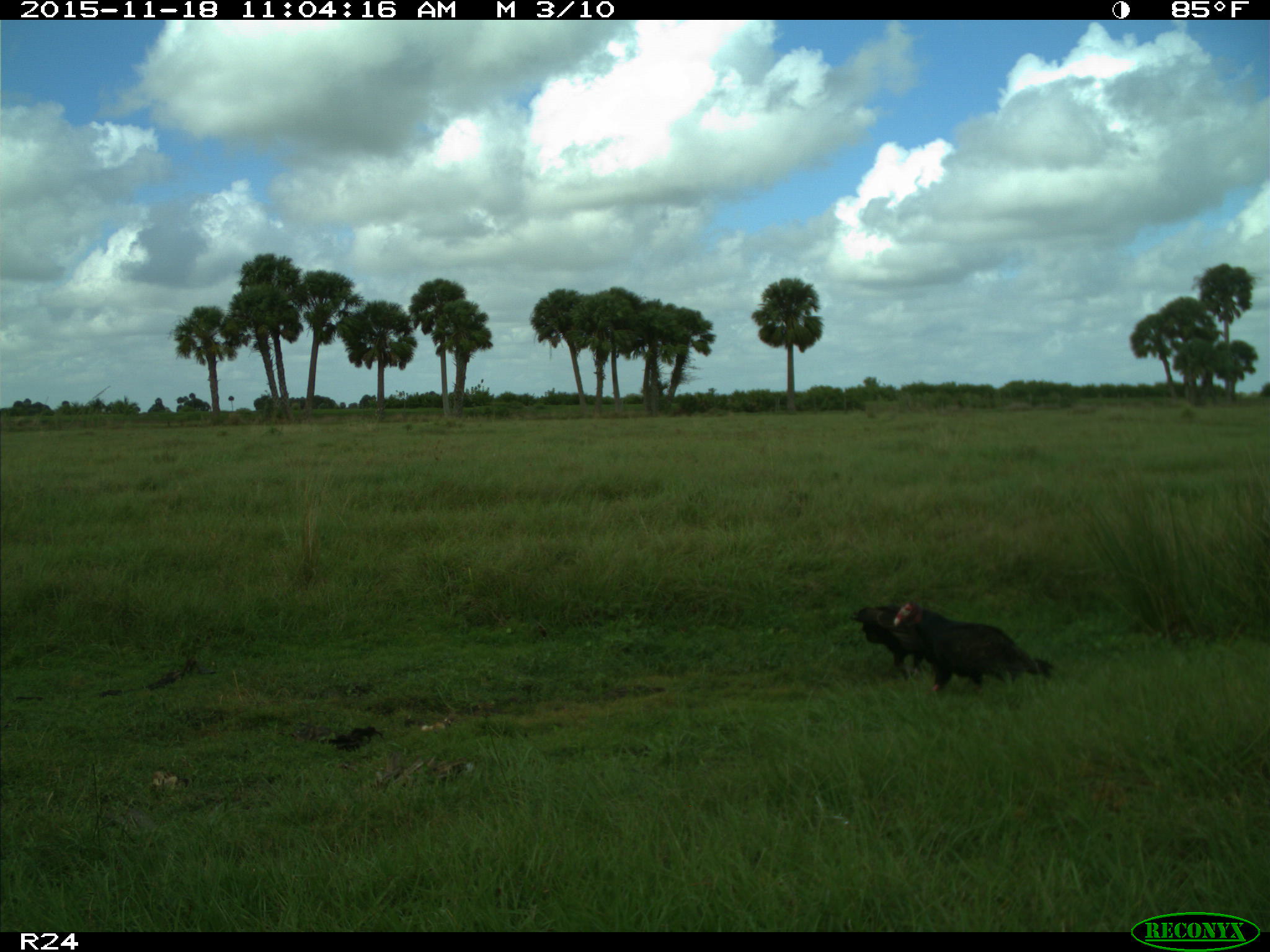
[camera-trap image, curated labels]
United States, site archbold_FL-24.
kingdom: Animalia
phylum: Chordata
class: Aves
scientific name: Aves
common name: birds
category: unidentified bird